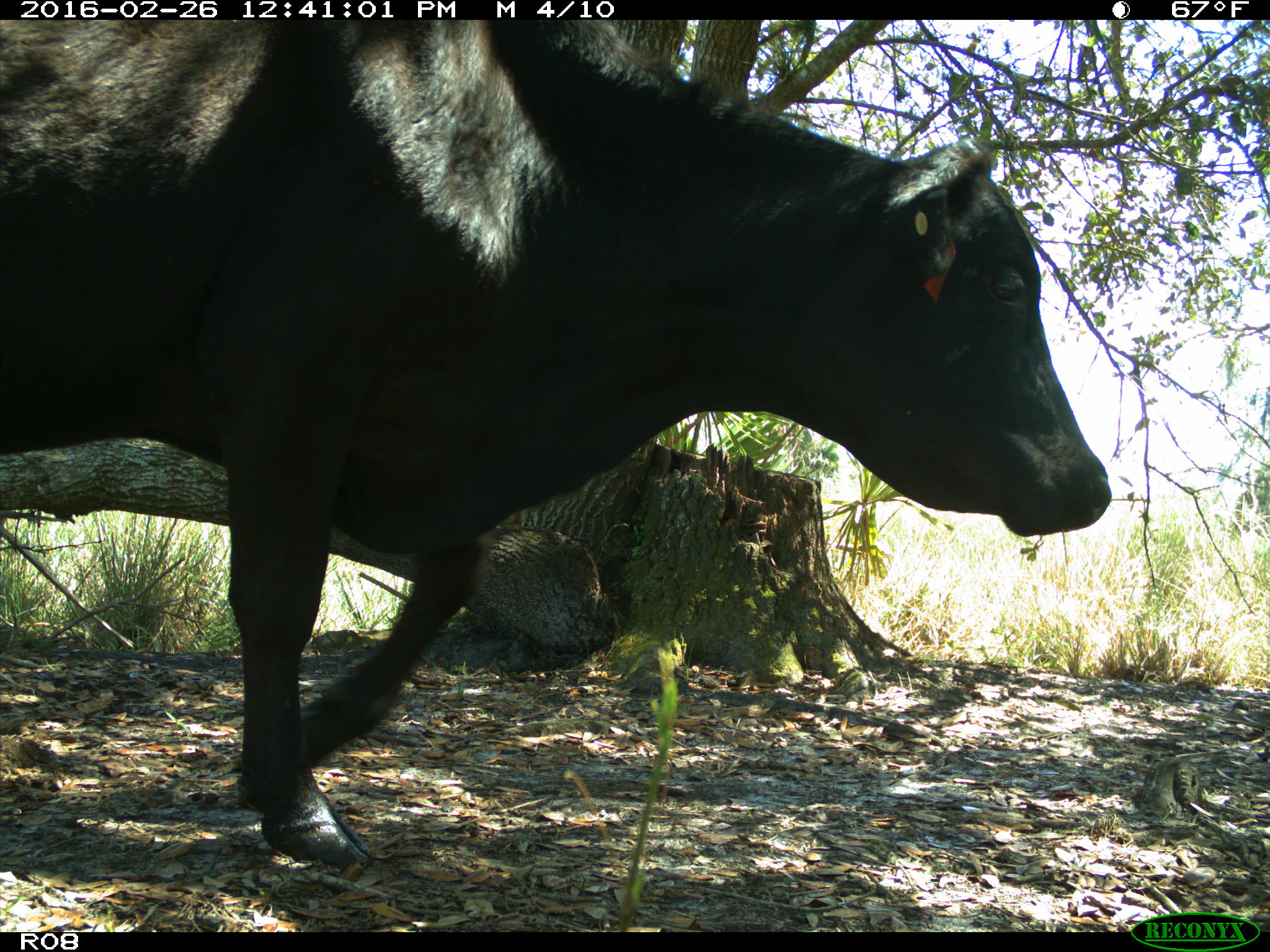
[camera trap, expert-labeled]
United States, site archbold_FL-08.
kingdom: Animalia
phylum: Chordata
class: Mammalia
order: Artiodactyla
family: Bovidae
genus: Bos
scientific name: Bos taurus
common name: domestic cow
Bos taurus (domestic cow).